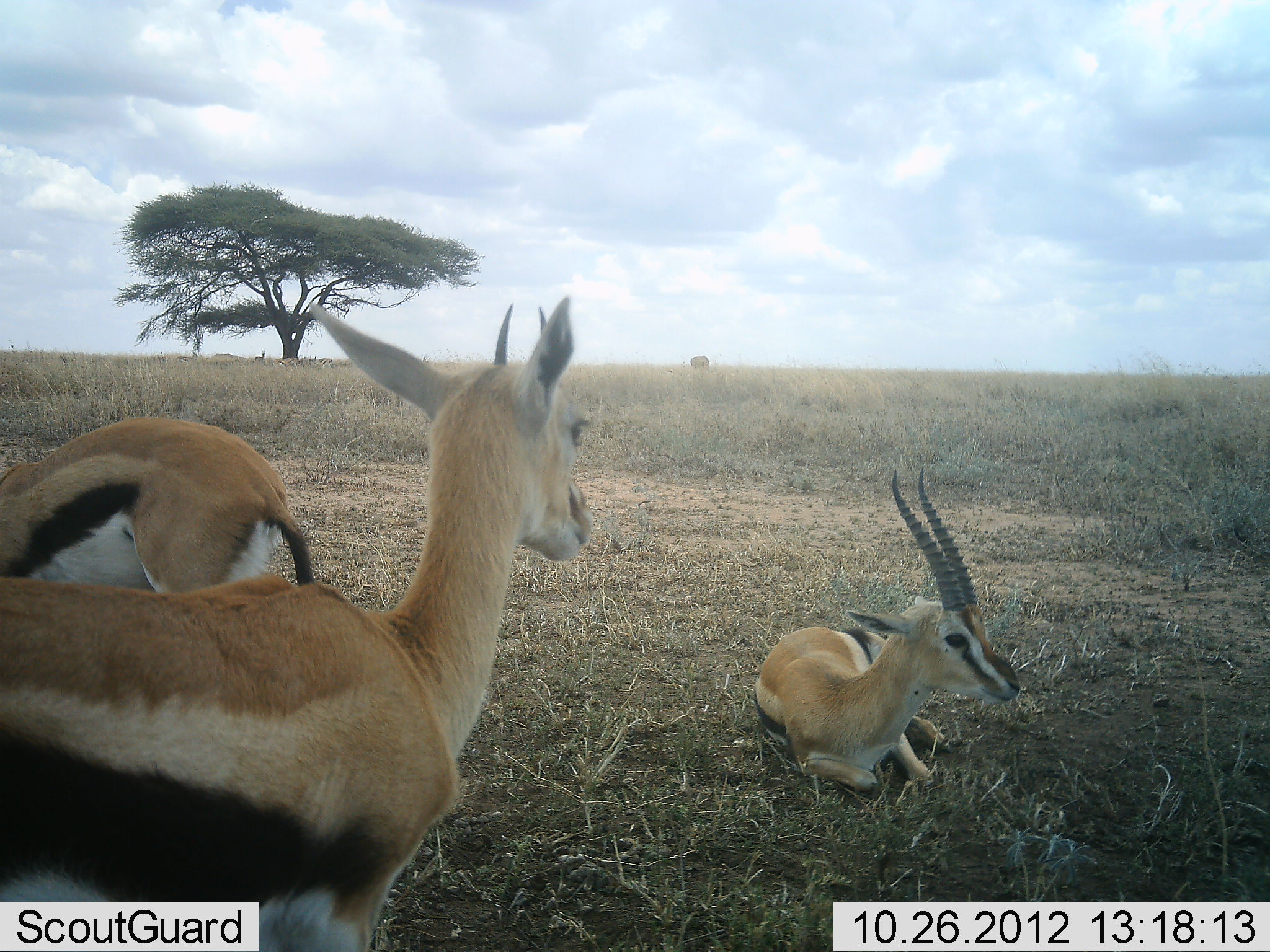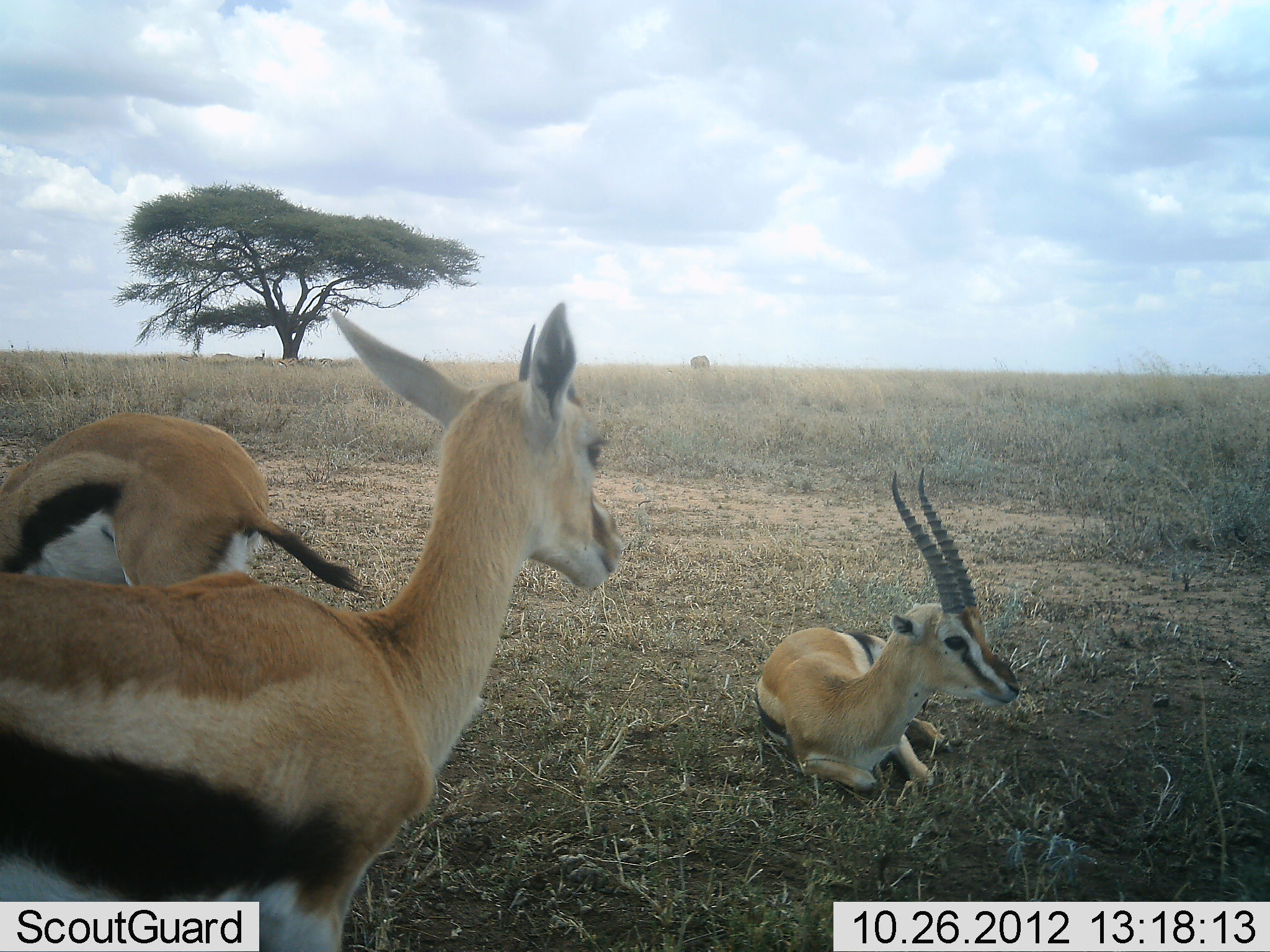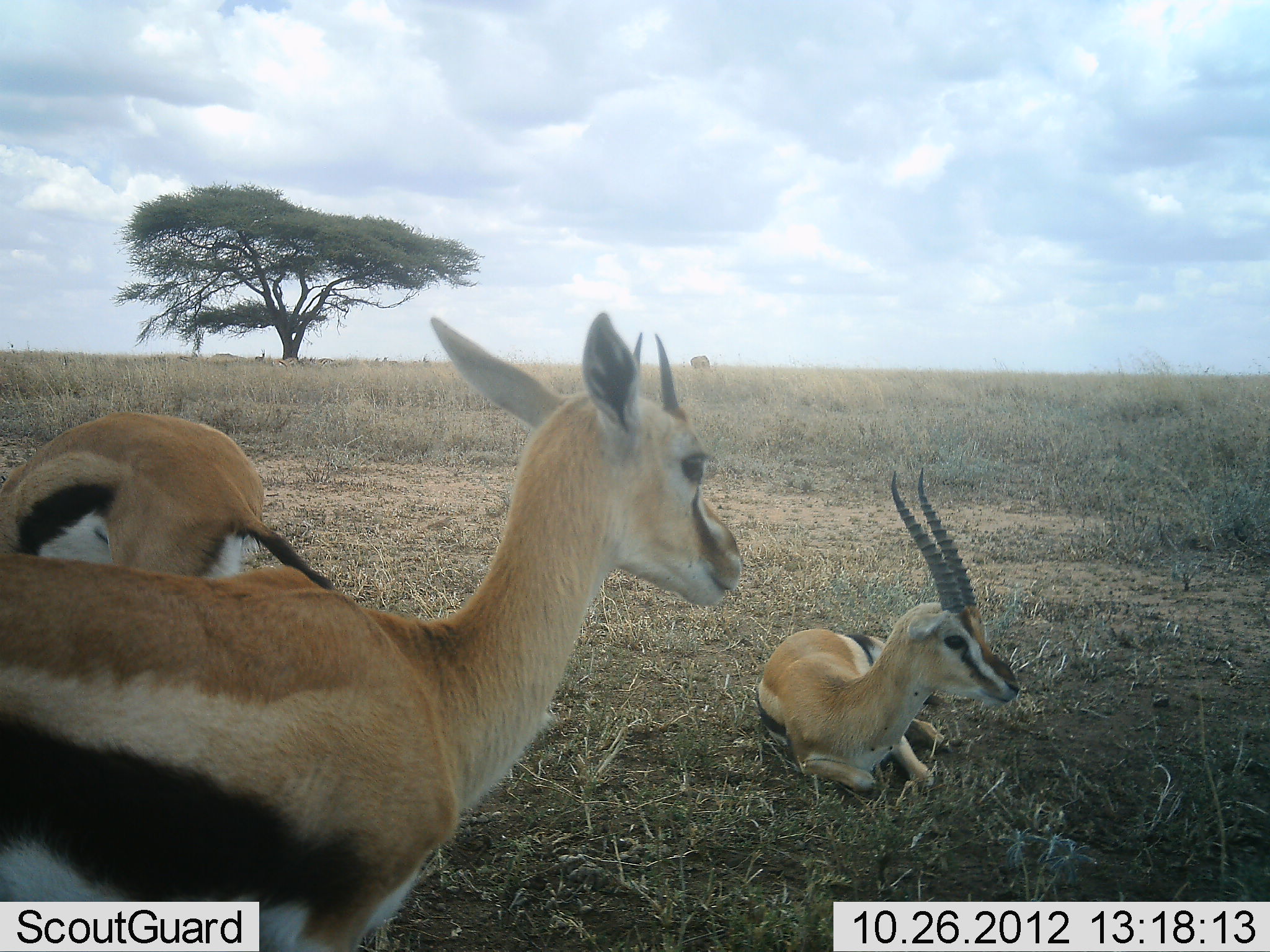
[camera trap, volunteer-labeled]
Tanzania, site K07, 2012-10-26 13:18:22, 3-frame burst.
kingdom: Animalia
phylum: Chordata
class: Mammalia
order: Artiodactyla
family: Bovidae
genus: Eudorcas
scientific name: Eudorcas thomsonii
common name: thomson's gazelle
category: gazellethomsons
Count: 3.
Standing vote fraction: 75%.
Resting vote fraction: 100%.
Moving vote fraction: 8%.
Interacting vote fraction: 8%.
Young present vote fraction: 0%.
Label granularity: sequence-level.